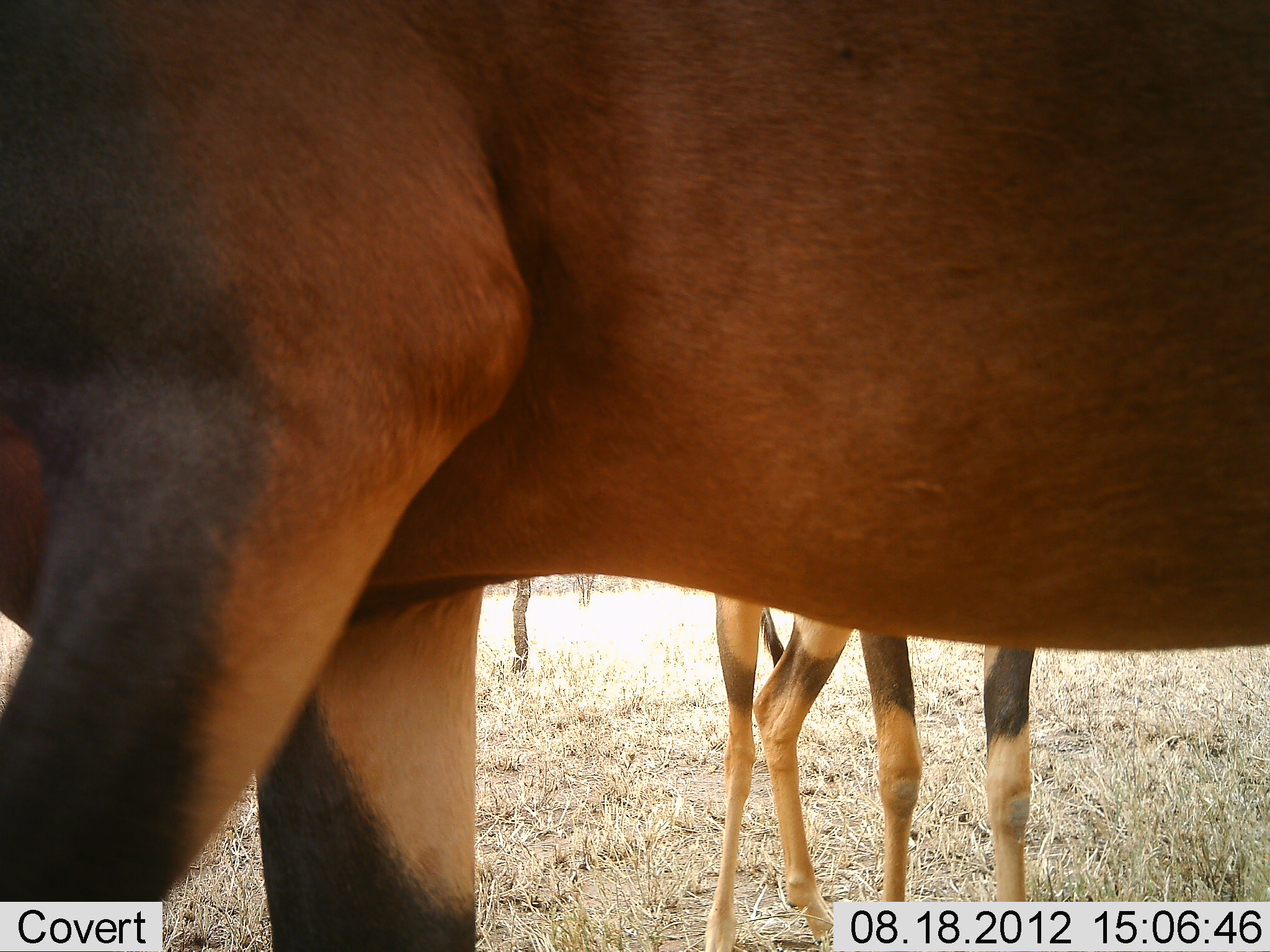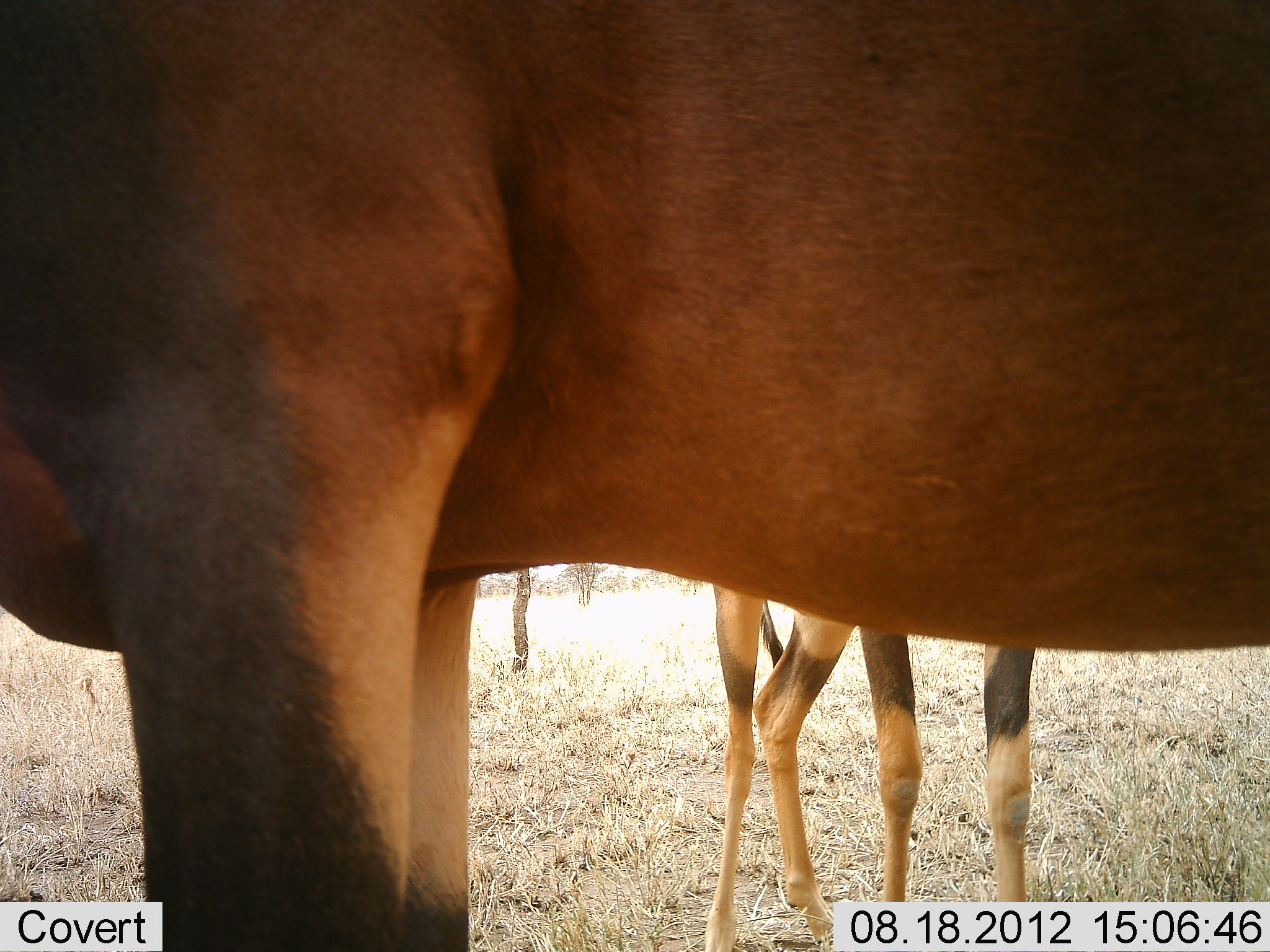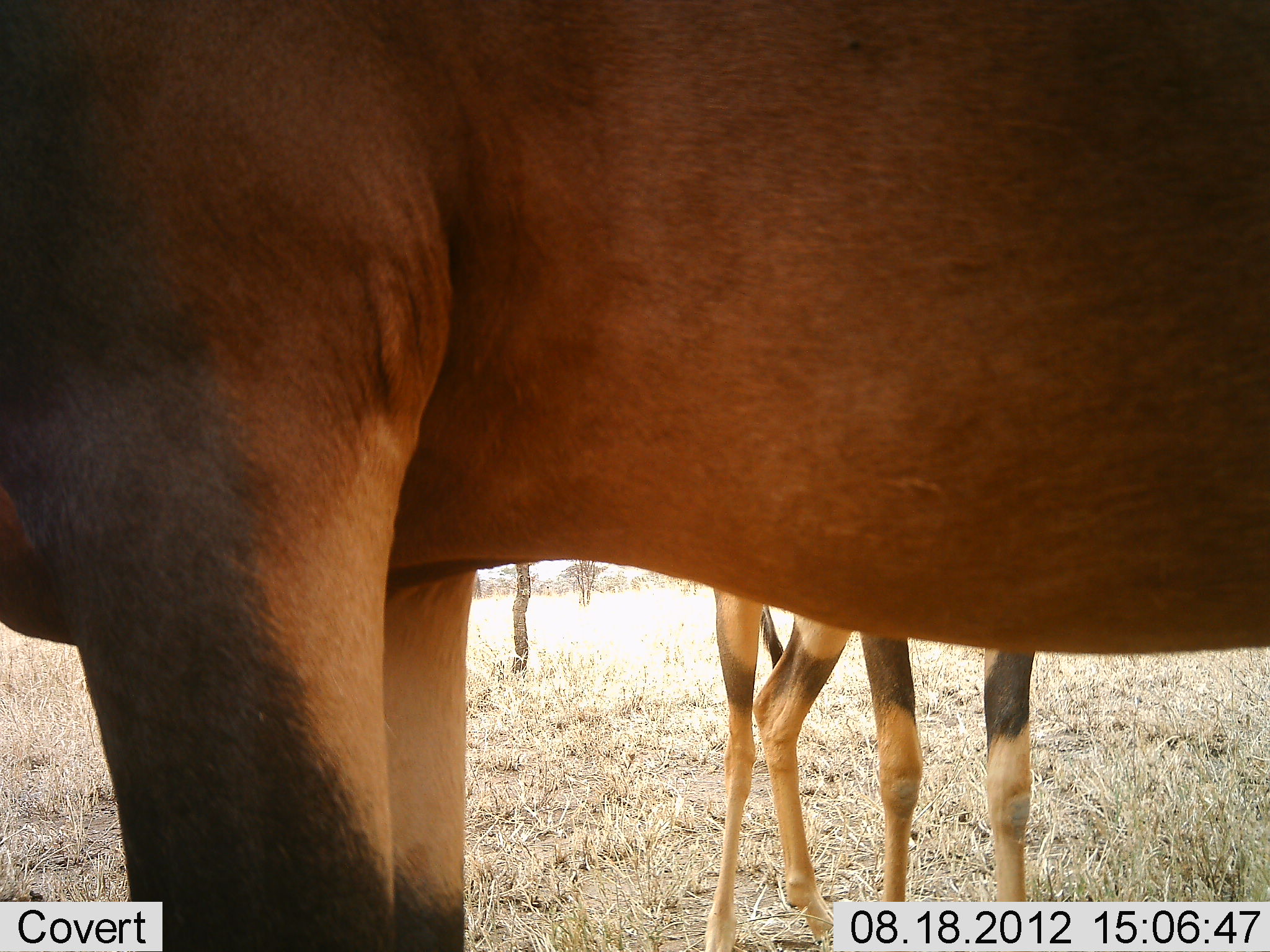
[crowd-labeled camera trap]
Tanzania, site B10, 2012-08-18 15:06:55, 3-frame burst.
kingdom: Animalia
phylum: Chordata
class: Mammalia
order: Artiodactyla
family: Bovidae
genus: Damaliscus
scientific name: Damaliscus lunatus jimela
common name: topi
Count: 2.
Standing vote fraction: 100%.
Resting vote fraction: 0%.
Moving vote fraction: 0%.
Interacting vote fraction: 0%.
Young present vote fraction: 10%.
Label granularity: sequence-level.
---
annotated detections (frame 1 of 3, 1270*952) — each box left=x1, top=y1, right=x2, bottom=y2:
animal: left=0, top=1, right=1270, bottom=951; left=703, top=588, right=1041, bottom=950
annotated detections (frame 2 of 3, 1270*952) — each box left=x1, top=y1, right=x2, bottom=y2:
animal: left=2, top=0, right=1267, bottom=950; left=707, top=581, right=1032, bottom=950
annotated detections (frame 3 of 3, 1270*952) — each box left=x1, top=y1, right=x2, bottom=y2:
animal: left=1, top=1, right=1270, bottom=951; left=698, top=581, right=1040, bottom=950